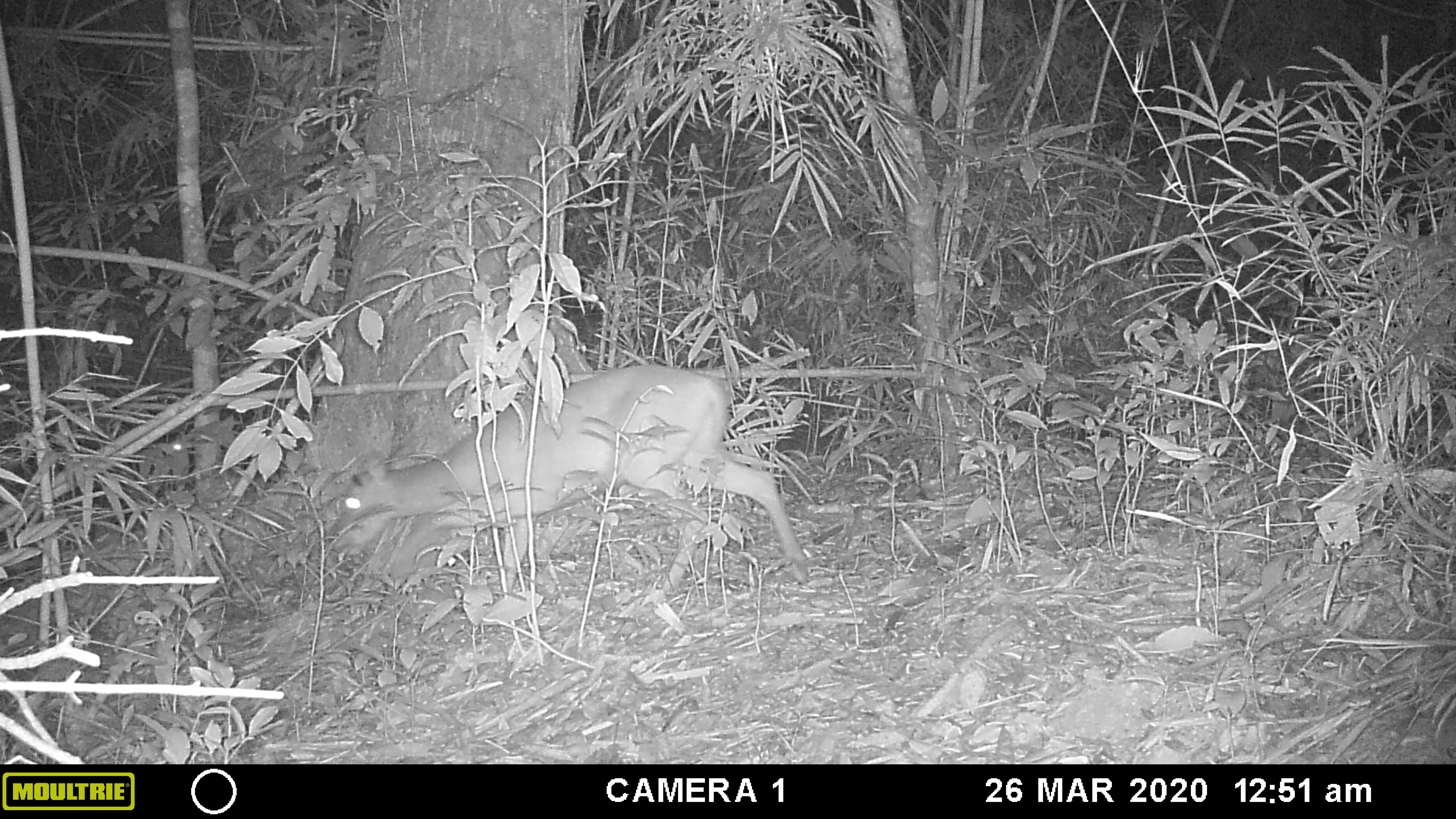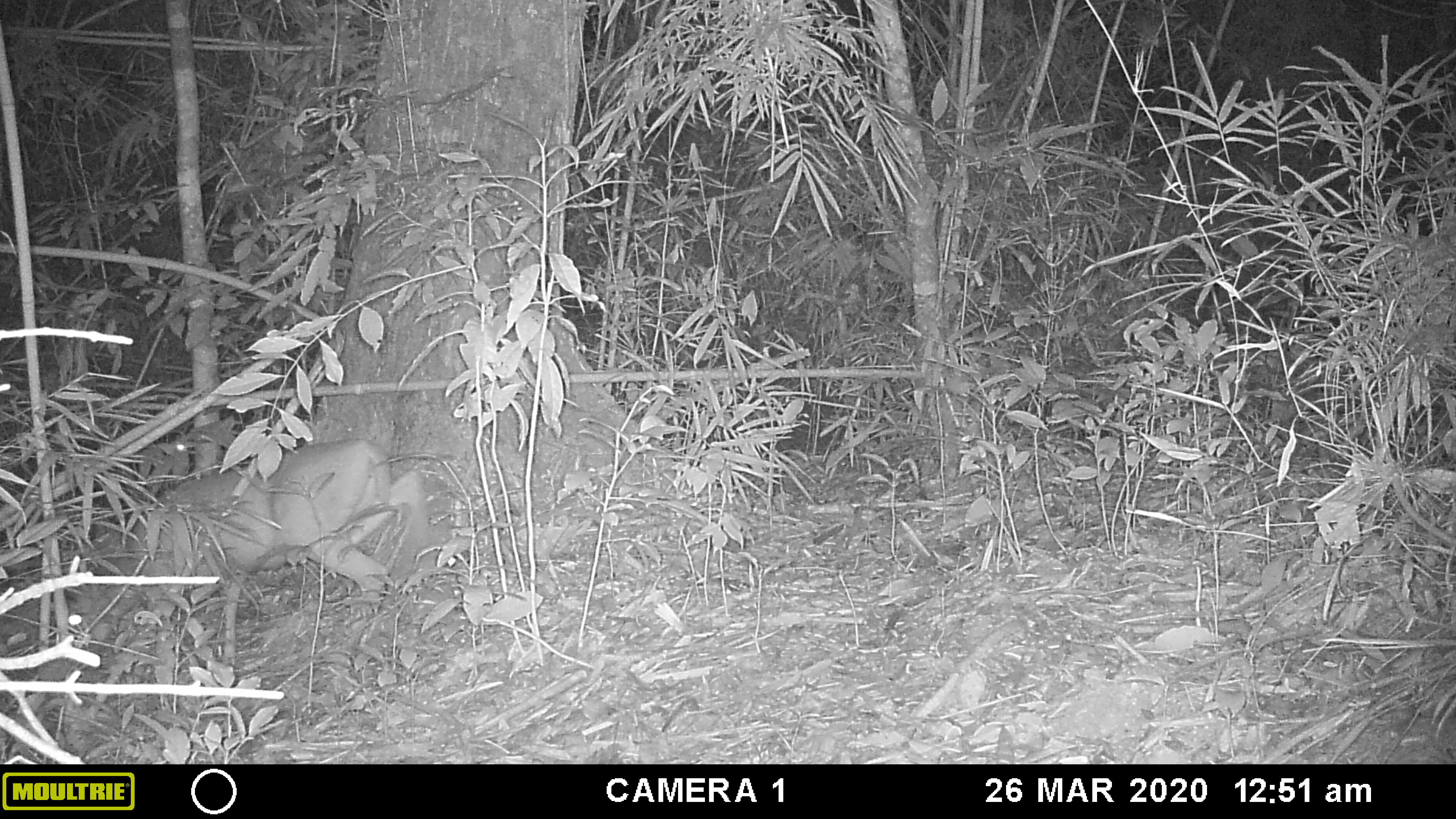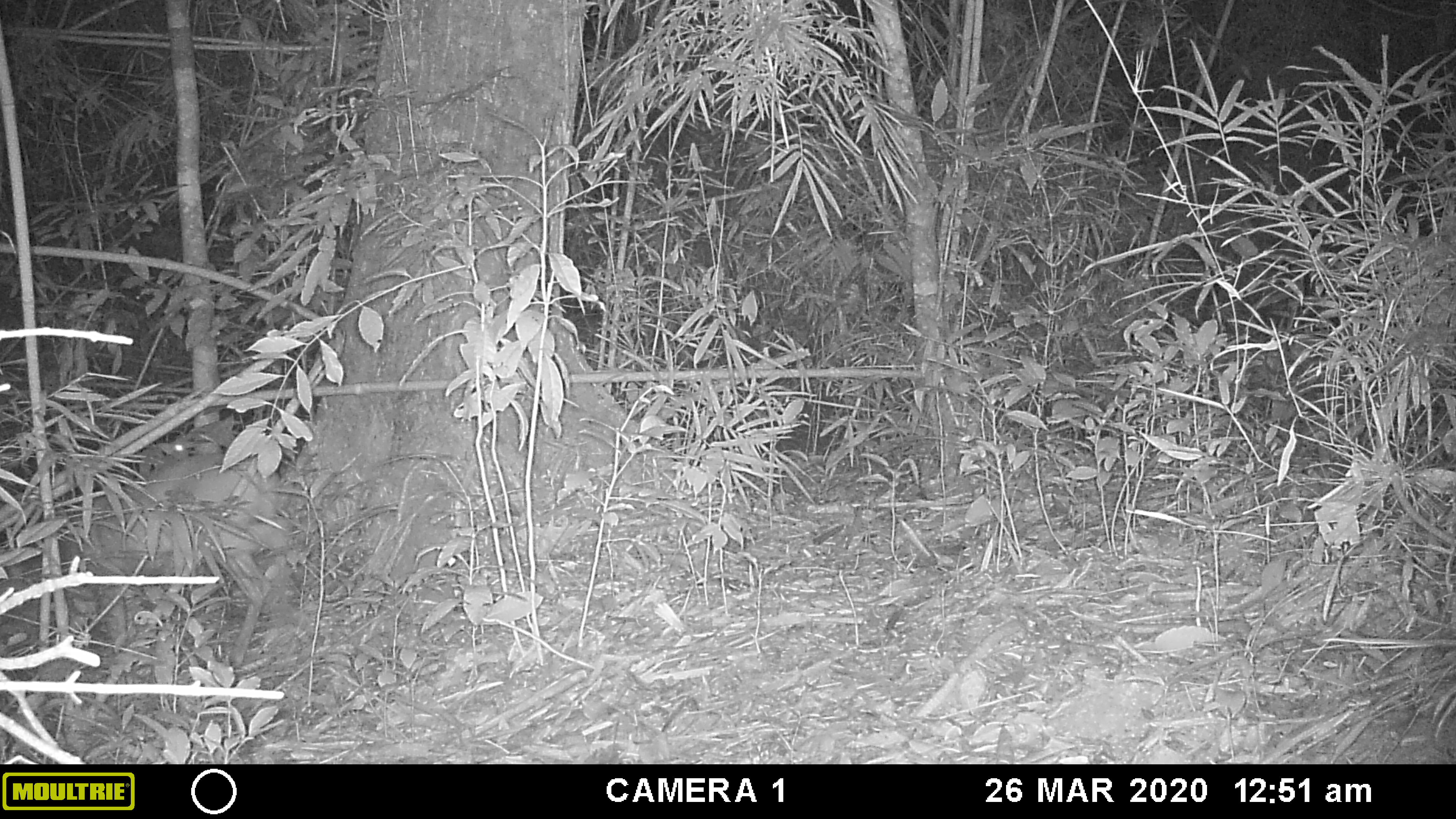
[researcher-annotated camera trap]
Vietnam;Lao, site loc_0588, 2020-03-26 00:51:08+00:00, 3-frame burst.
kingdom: Animalia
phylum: Chordata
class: Mammalia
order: Artiodactyla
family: Cervidae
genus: Muntiacus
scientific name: Muntiacus muntjak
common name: red muntjac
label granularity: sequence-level